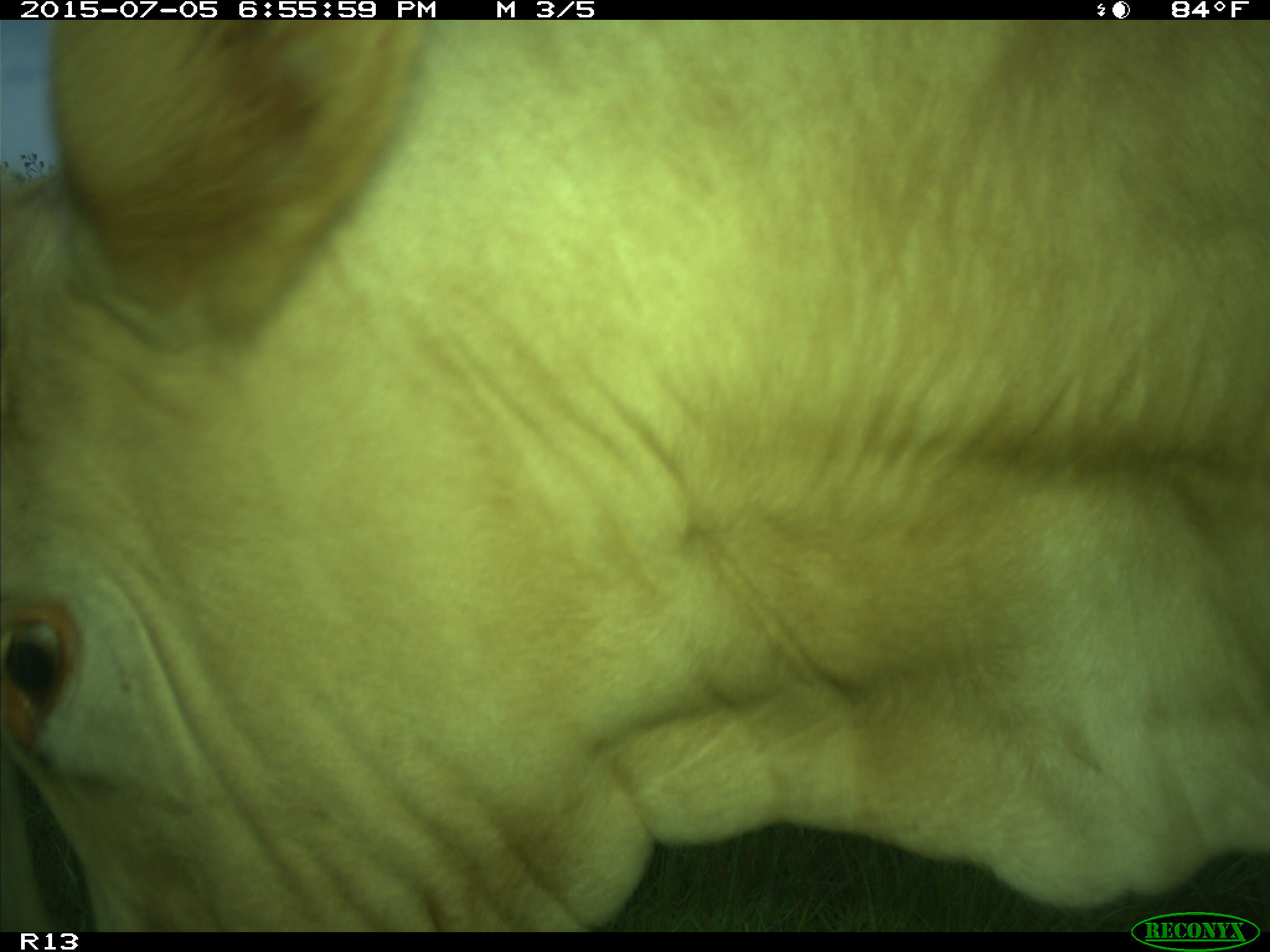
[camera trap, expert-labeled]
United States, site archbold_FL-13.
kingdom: Animalia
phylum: Chordata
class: Mammalia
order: Artiodactyla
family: Bovidae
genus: Bos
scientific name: Bos taurus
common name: domestic cow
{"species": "Bos taurus (domestic cow)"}